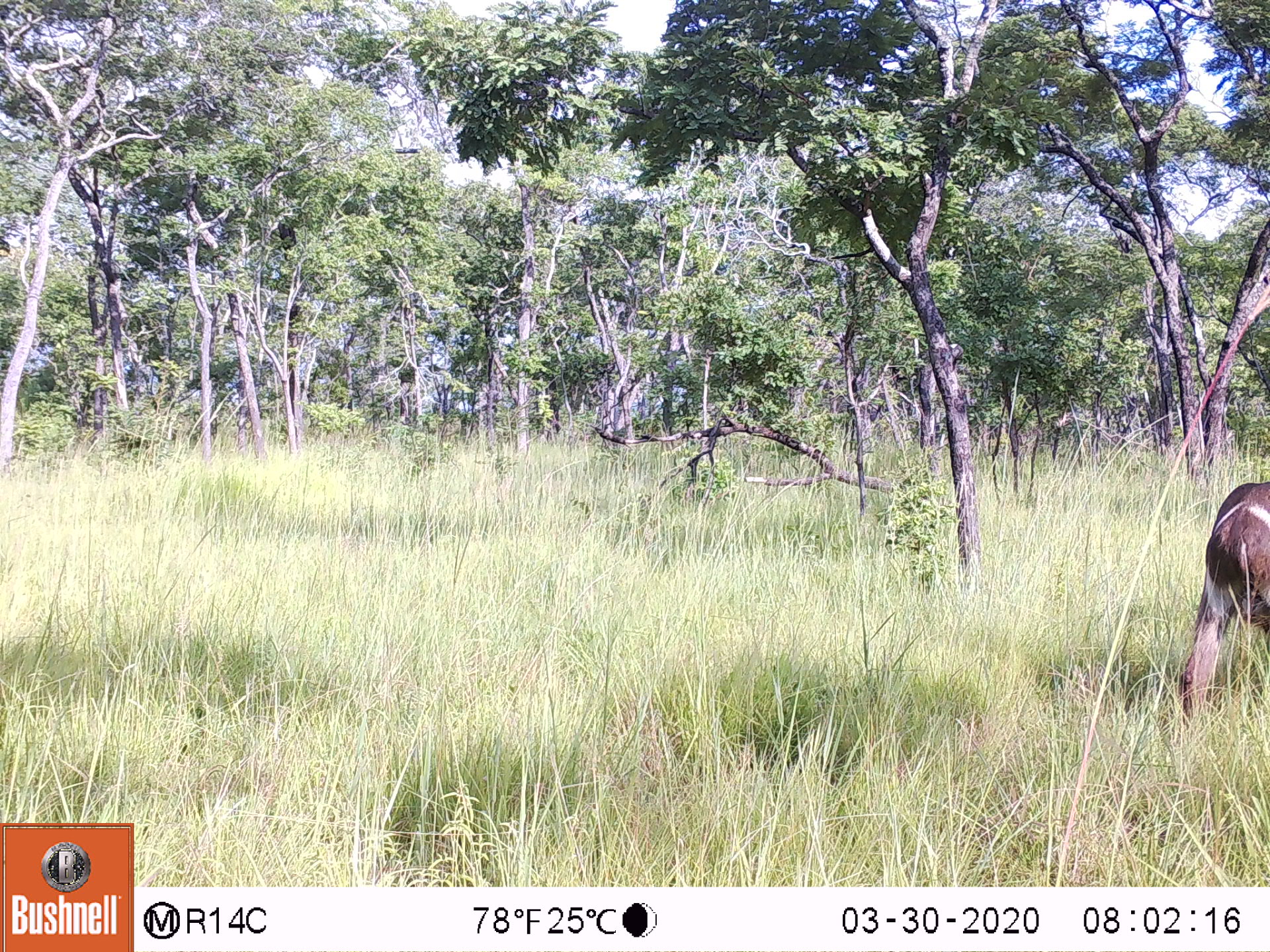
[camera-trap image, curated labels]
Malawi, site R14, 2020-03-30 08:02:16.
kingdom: Animalia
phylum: Chordata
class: Mammalia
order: Artiodactyla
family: Bovidae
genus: Kobus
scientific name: Kobus ellipsiprymnus ellipsiprymnus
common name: common waterbuck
Common waterbuck (Kobus ellipsiprymnus ellipsiprymnus), count 1.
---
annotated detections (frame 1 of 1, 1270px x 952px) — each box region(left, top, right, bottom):
common waterbuck: region(1175, 479, 1262, 728)